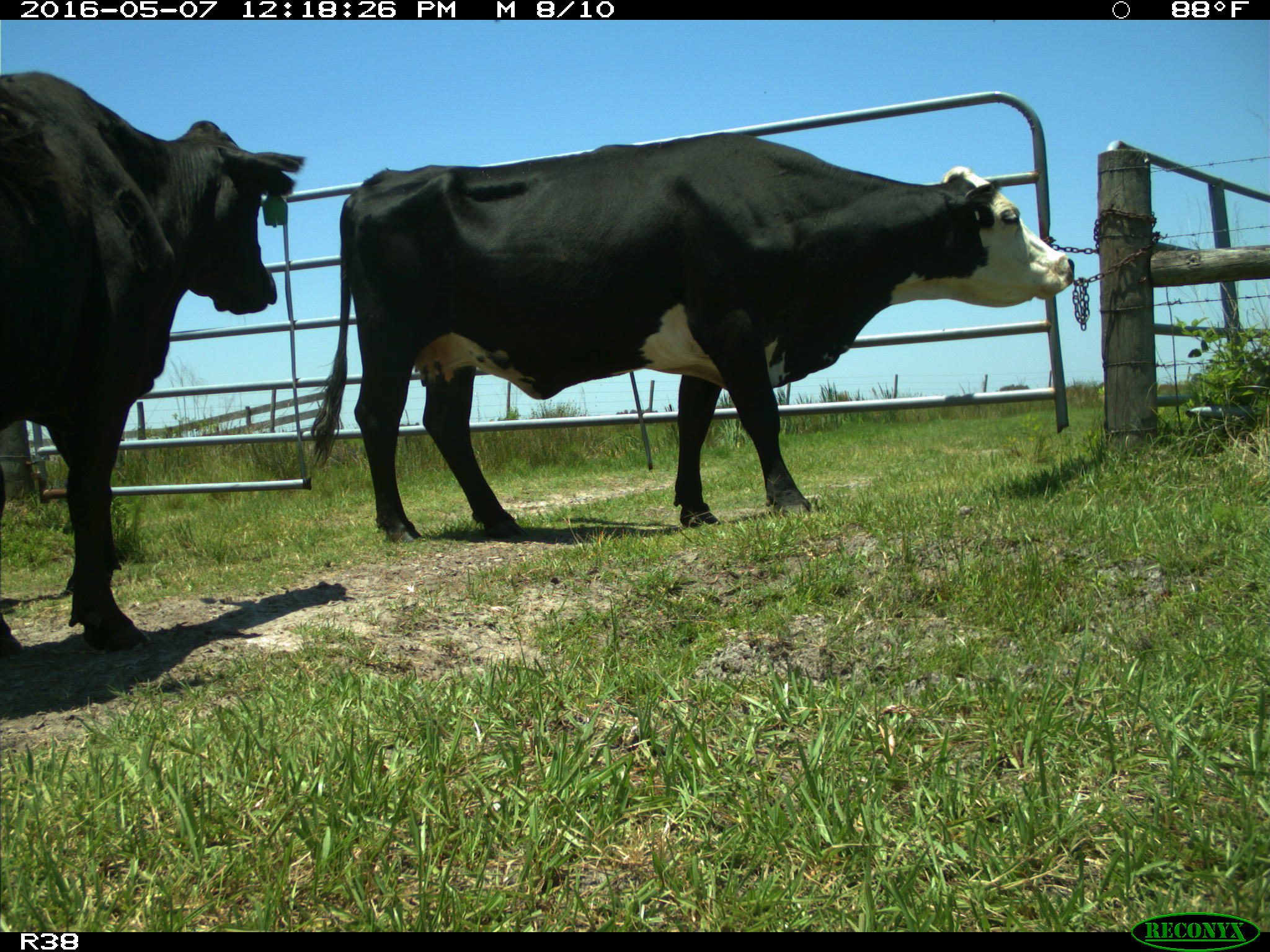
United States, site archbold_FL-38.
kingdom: Animalia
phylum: Chordata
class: Mammalia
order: Artiodactyla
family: Bovidae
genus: Bos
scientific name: Bos taurus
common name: domestic cow